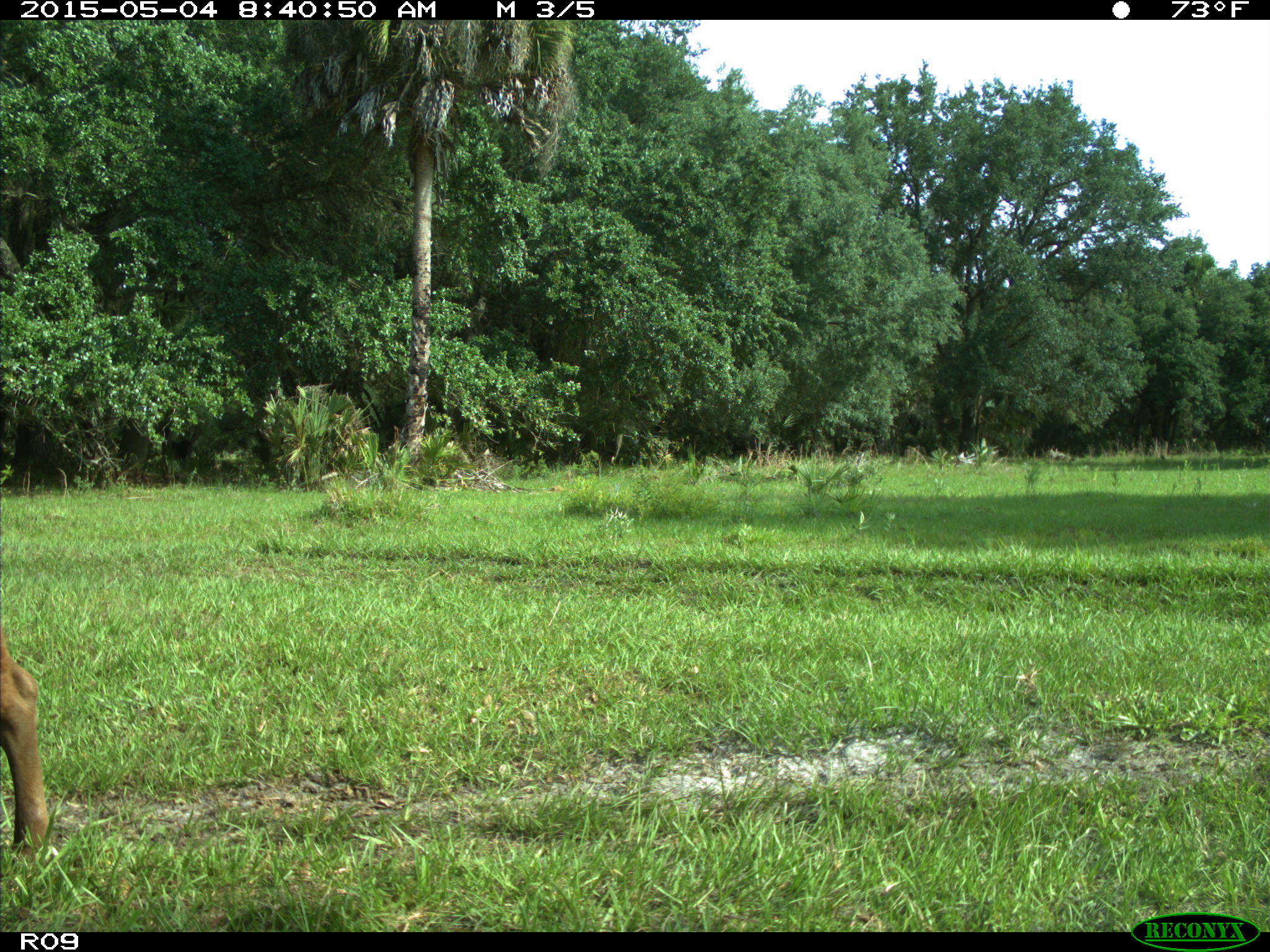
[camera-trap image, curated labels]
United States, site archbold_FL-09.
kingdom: Animalia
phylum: Chordata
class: Mammalia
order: Artiodactyla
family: Bovidae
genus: Bos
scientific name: Bos taurus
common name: domestic cow